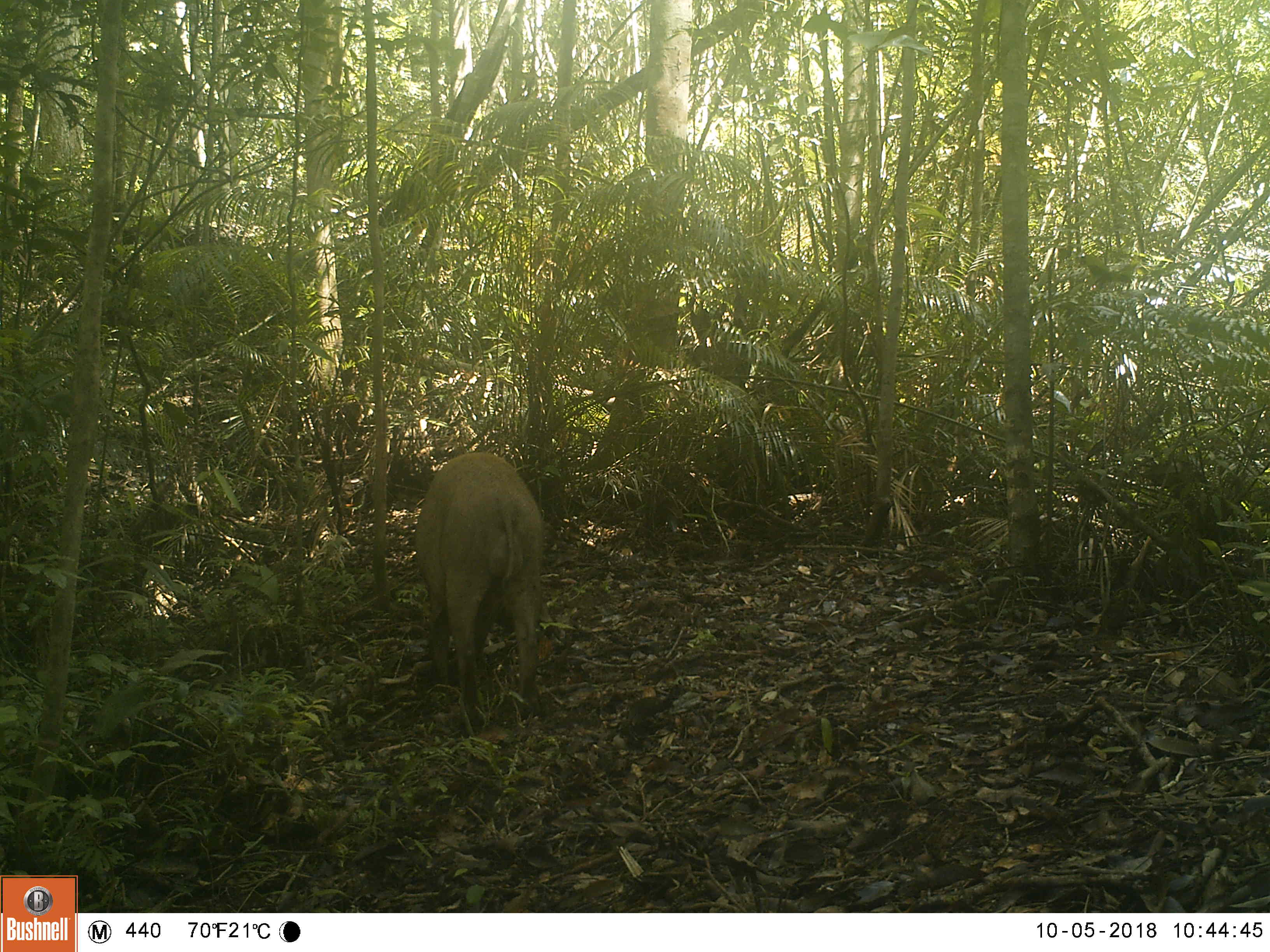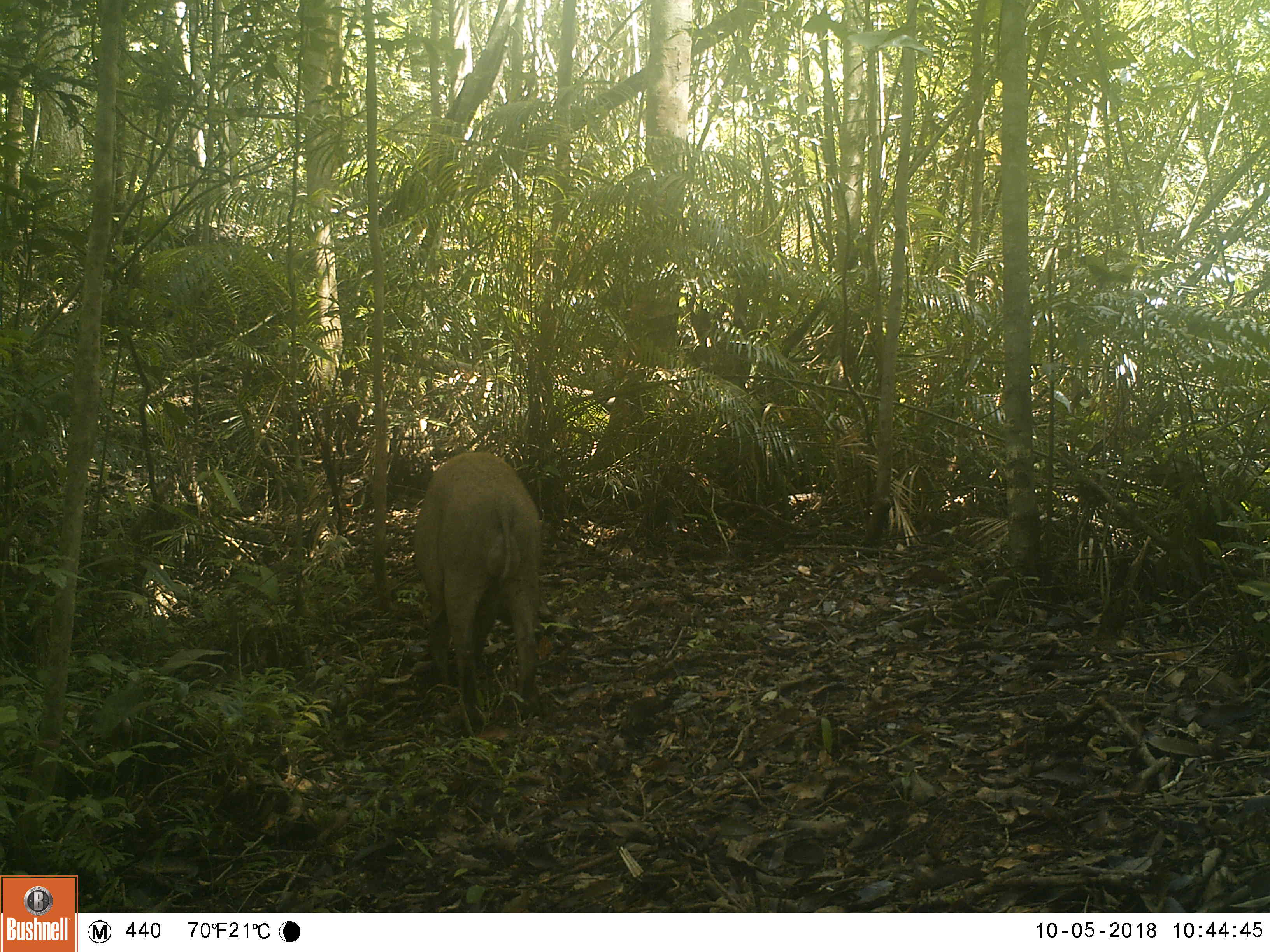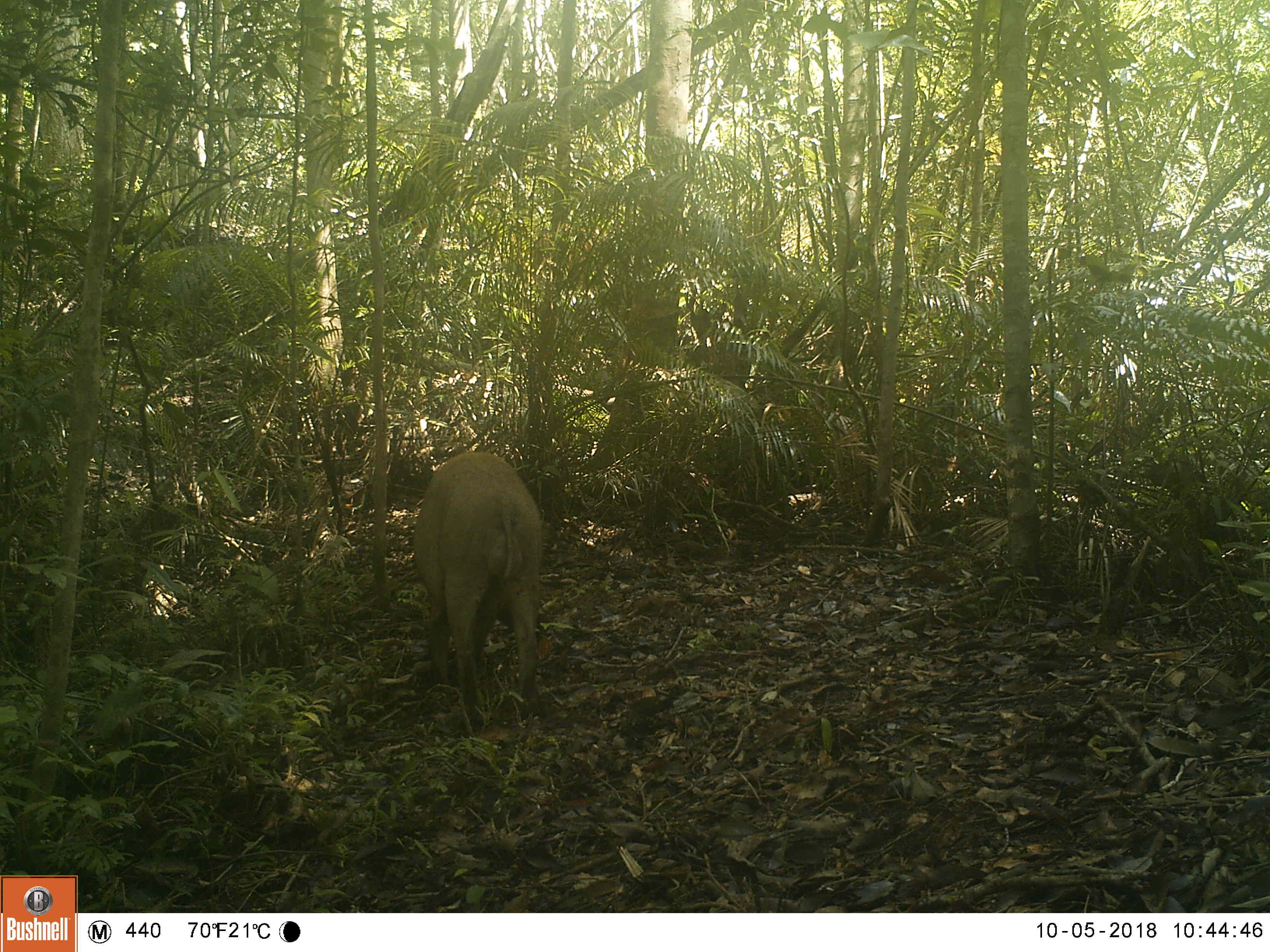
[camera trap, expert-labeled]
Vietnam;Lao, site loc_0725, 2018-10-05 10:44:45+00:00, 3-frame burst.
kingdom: Animalia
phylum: Chordata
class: Mammalia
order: Artiodactyla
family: Suidae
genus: Sus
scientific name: Sus scrofa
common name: eurasian wild pig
Eurasian wild pig (Sus scrofa). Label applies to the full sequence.